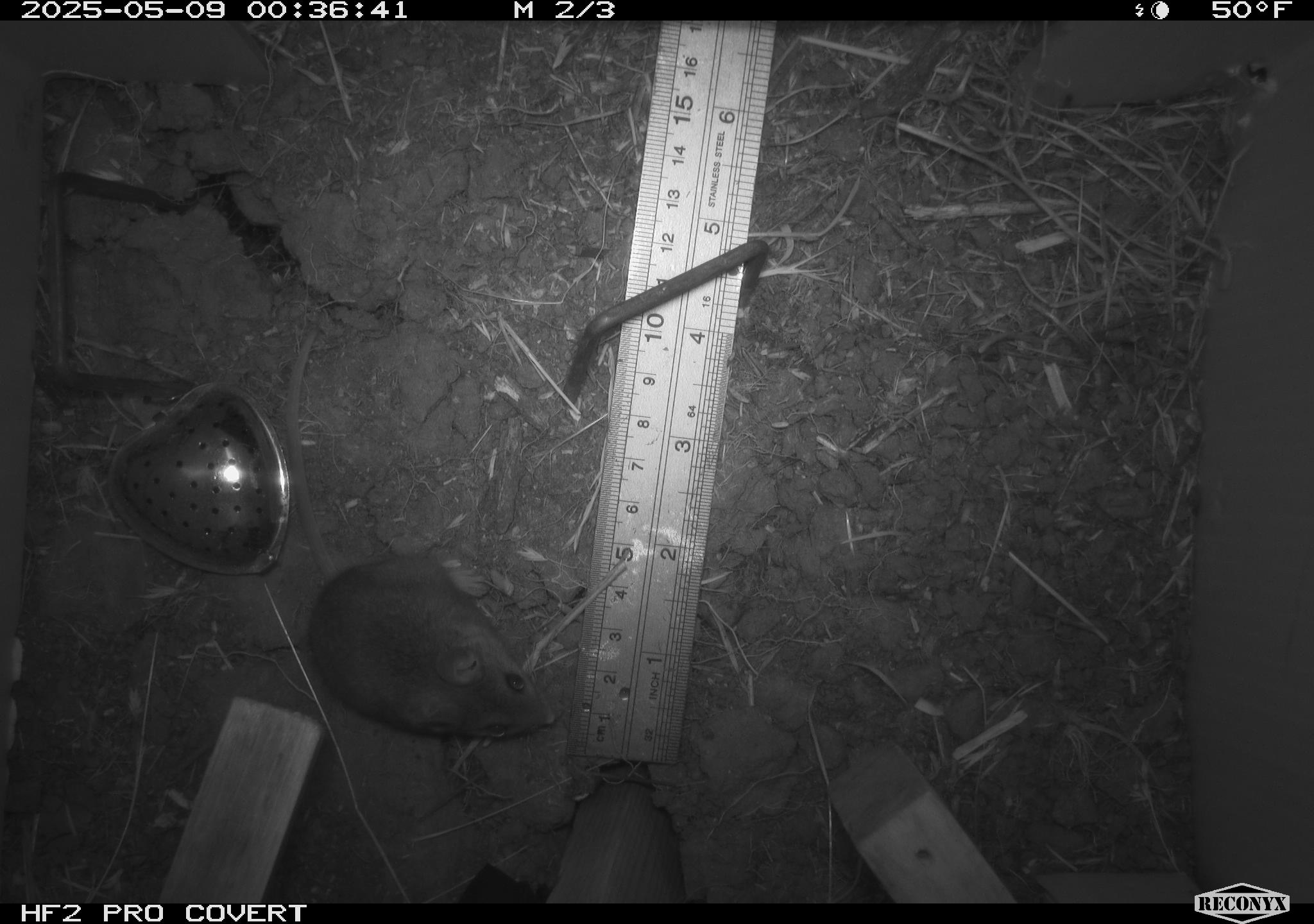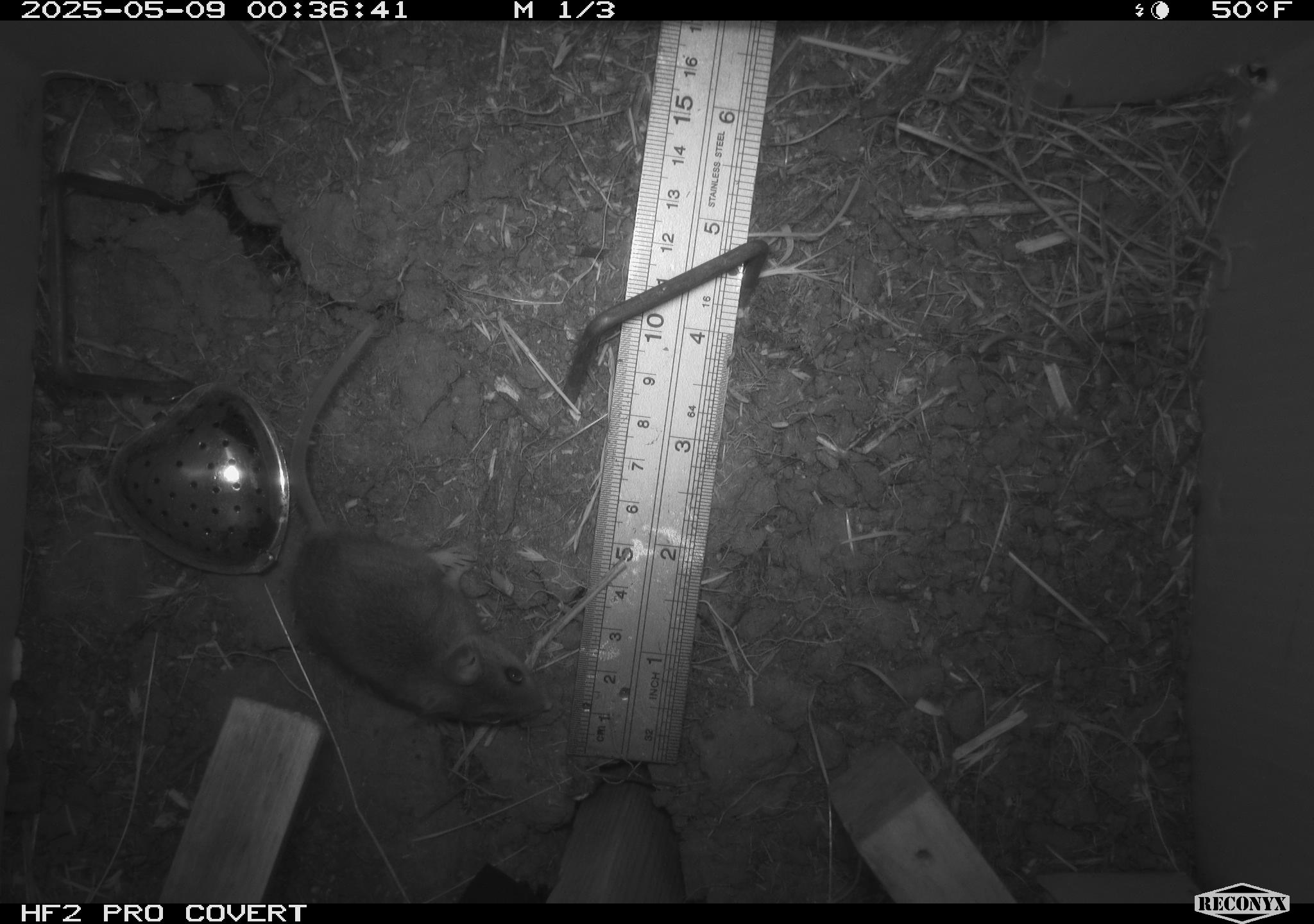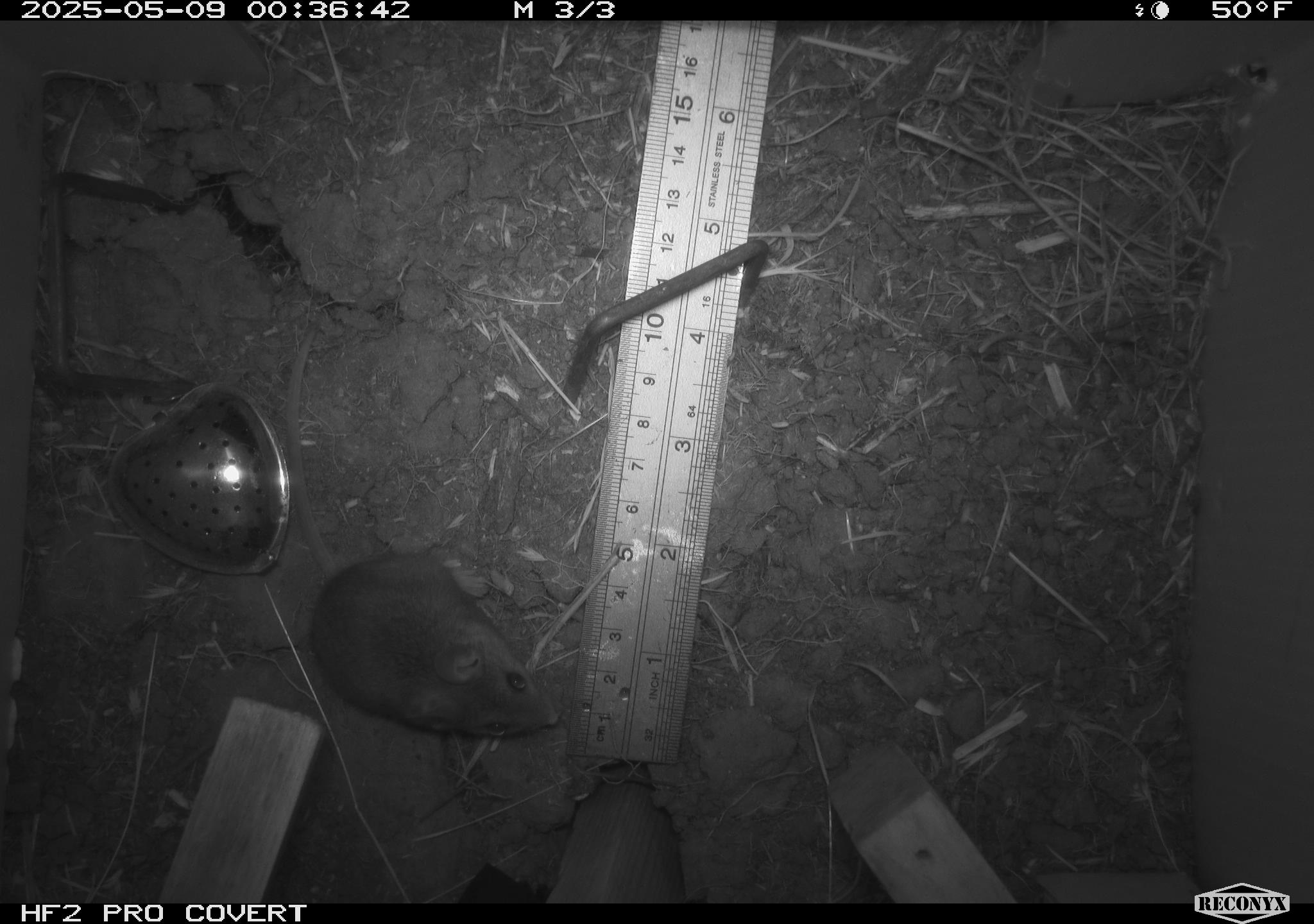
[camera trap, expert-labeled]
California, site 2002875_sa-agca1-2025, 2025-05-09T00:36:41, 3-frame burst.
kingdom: Animalia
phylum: Chordata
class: Mammalia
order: Rodentia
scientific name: Rodentia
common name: mouse species